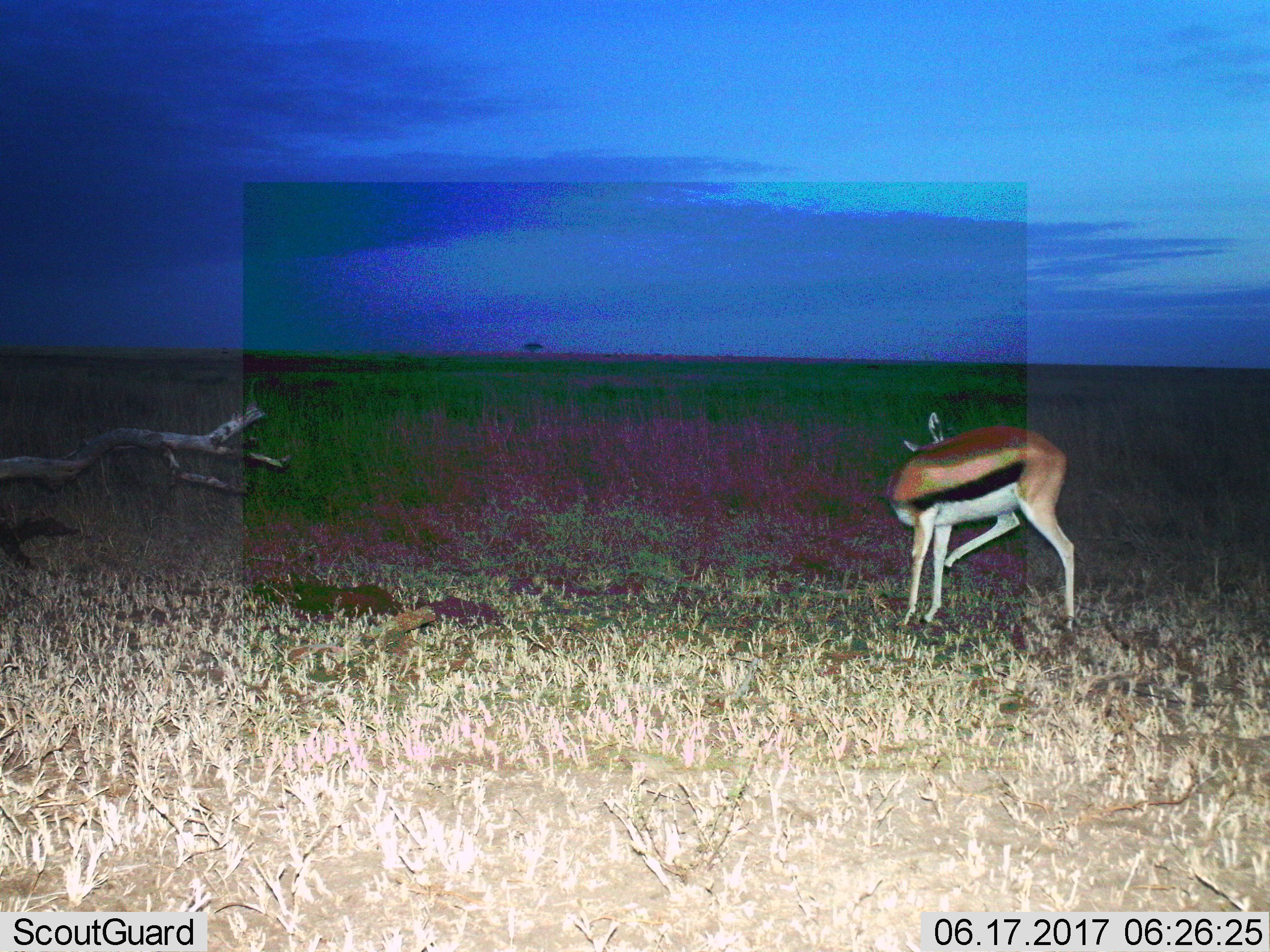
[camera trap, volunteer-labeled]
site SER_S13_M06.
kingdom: Animalia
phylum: Chordata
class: Mammalia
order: Artiodactyla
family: Bovidae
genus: Eudorcas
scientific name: Eudorcas thomsonii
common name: thomson's gazelle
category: gazellethomsons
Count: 1.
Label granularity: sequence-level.